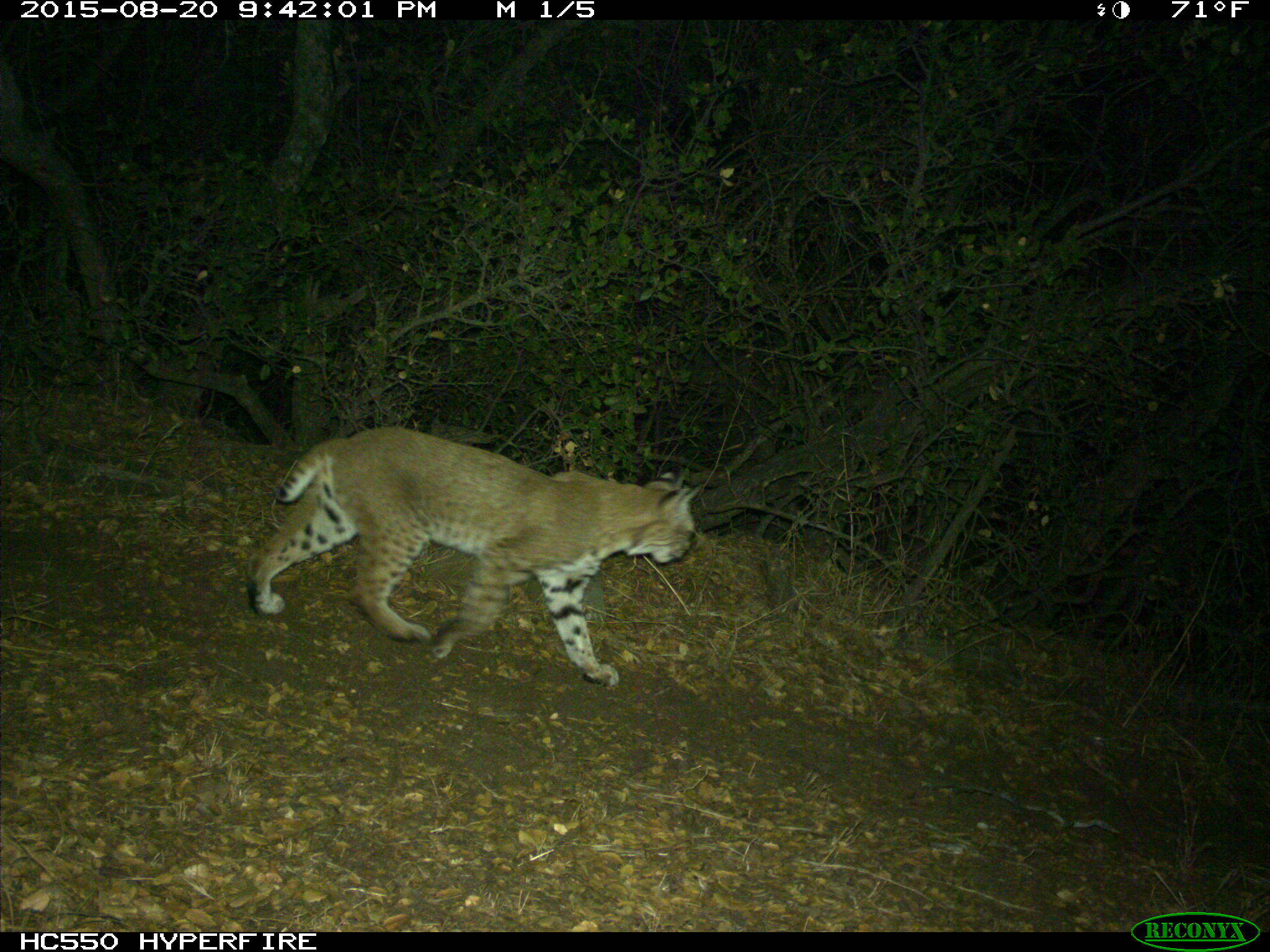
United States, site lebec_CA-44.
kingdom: Animalia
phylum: Chordata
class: Mammalia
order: Carnivora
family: Felidae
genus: Lynx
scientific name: Lynx rufus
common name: bobcat